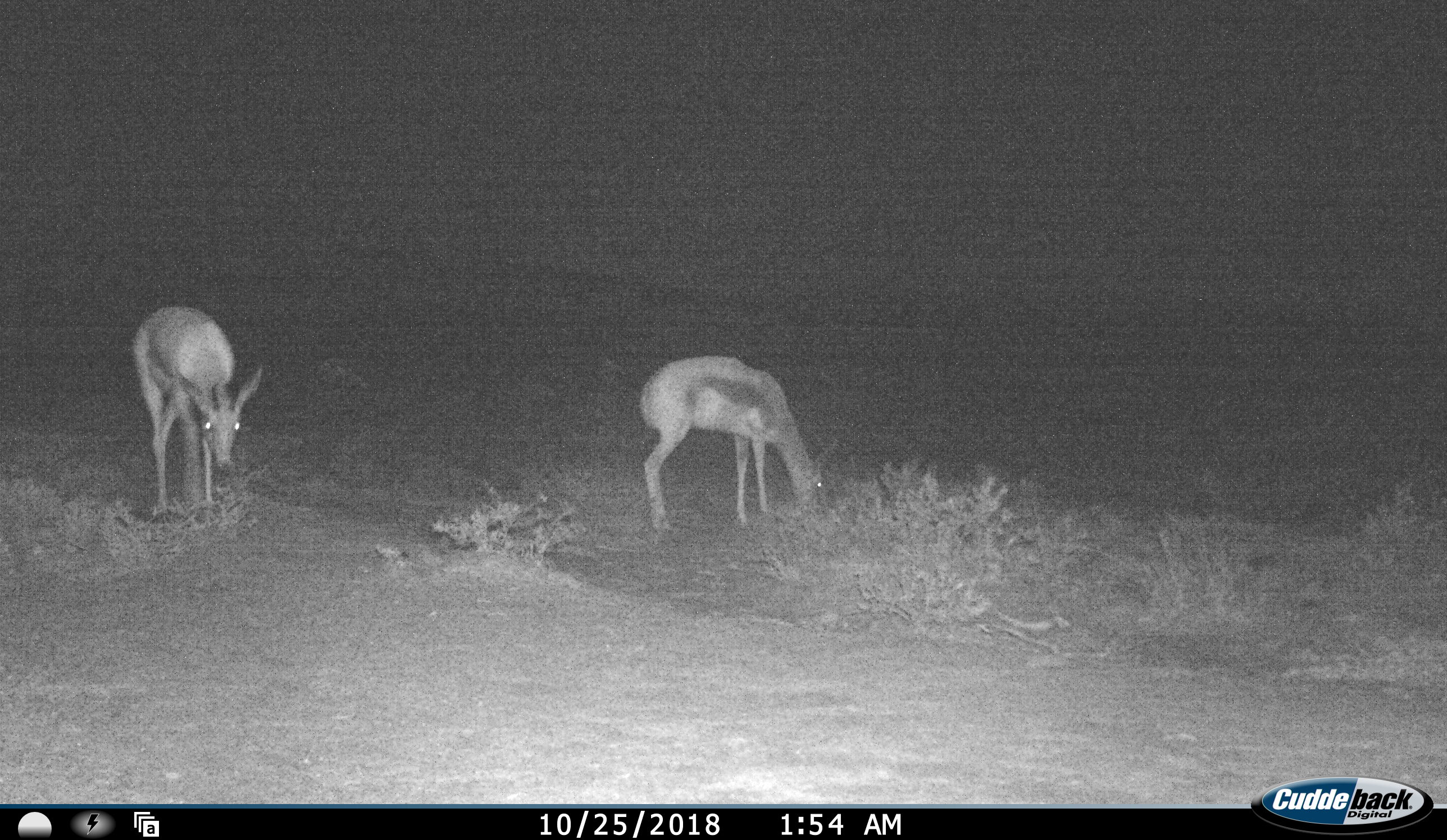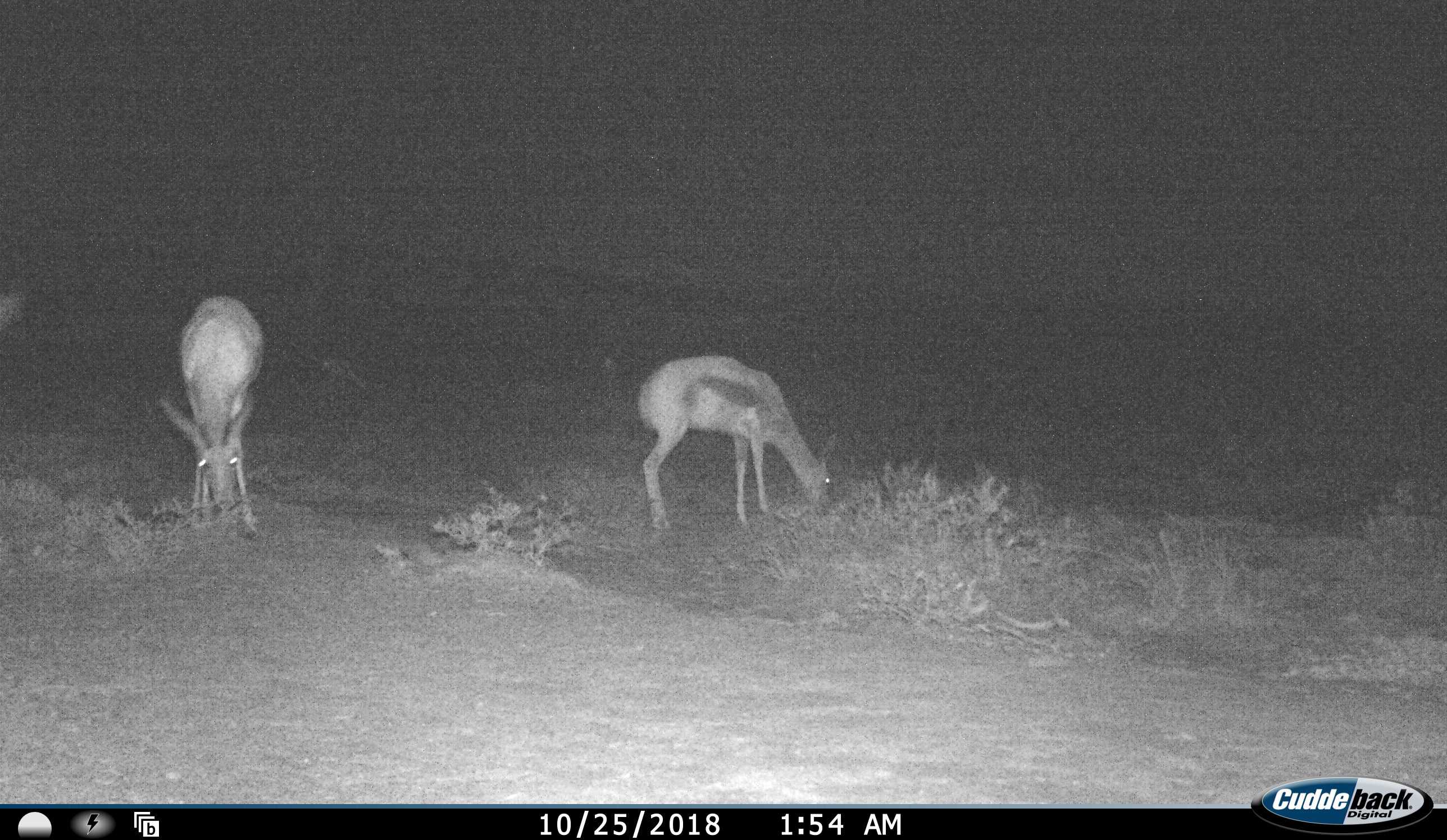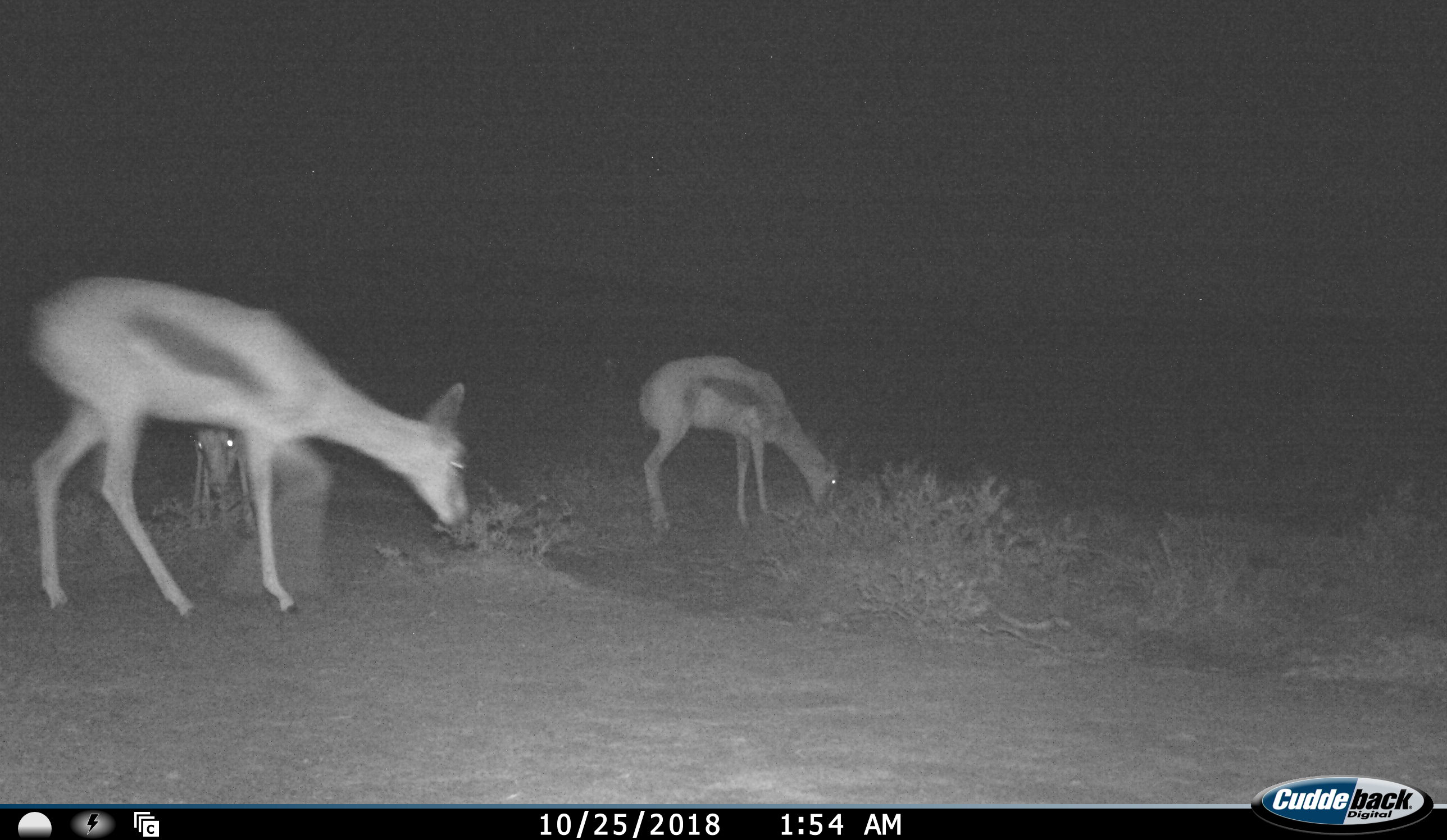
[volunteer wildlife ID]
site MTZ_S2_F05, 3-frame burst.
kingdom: Animalia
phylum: Chordata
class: Mammalia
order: Artiodactyla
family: Bovidae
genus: Antidorcas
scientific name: Antidorcas marsupialis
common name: springbok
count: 3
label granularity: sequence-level